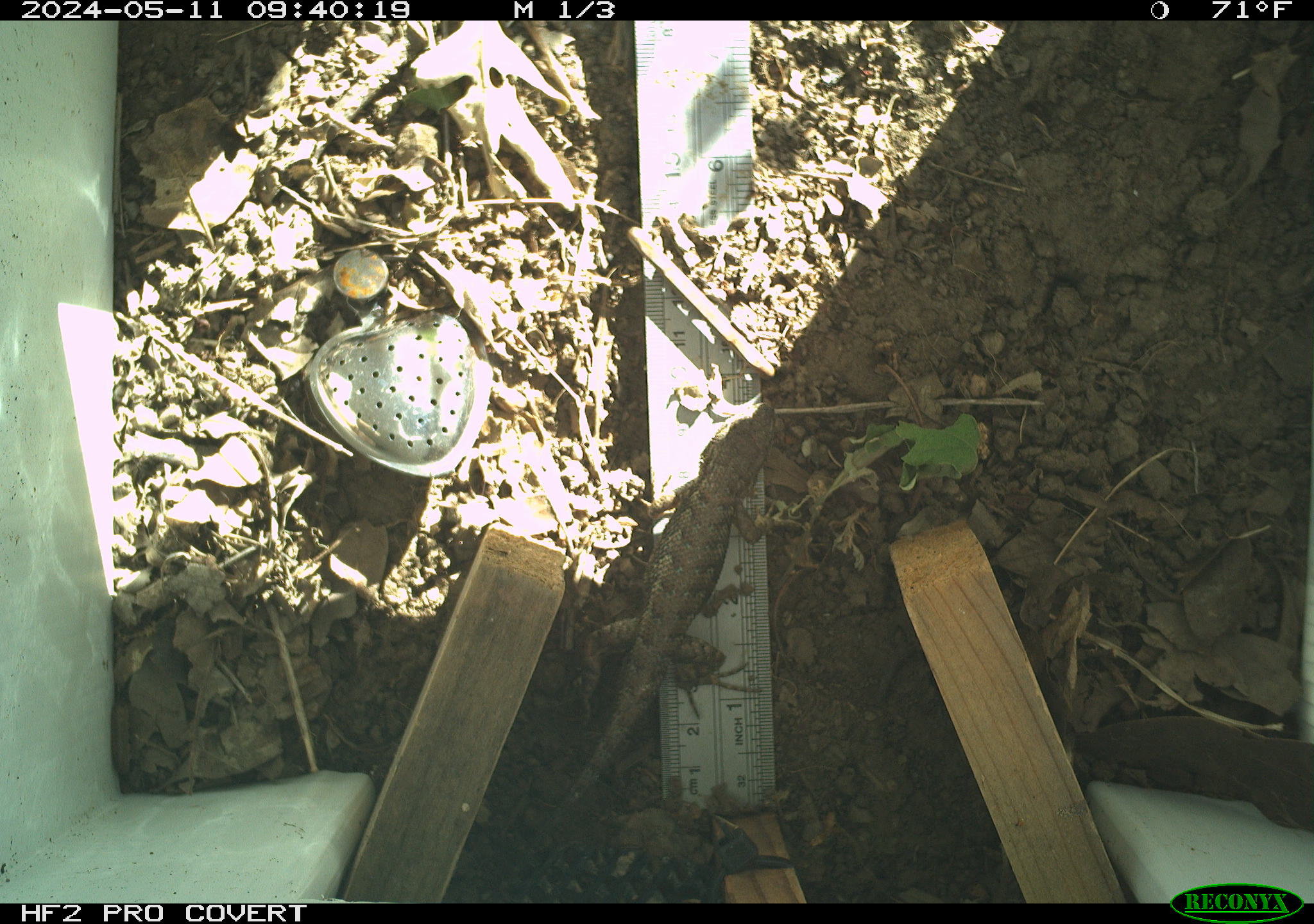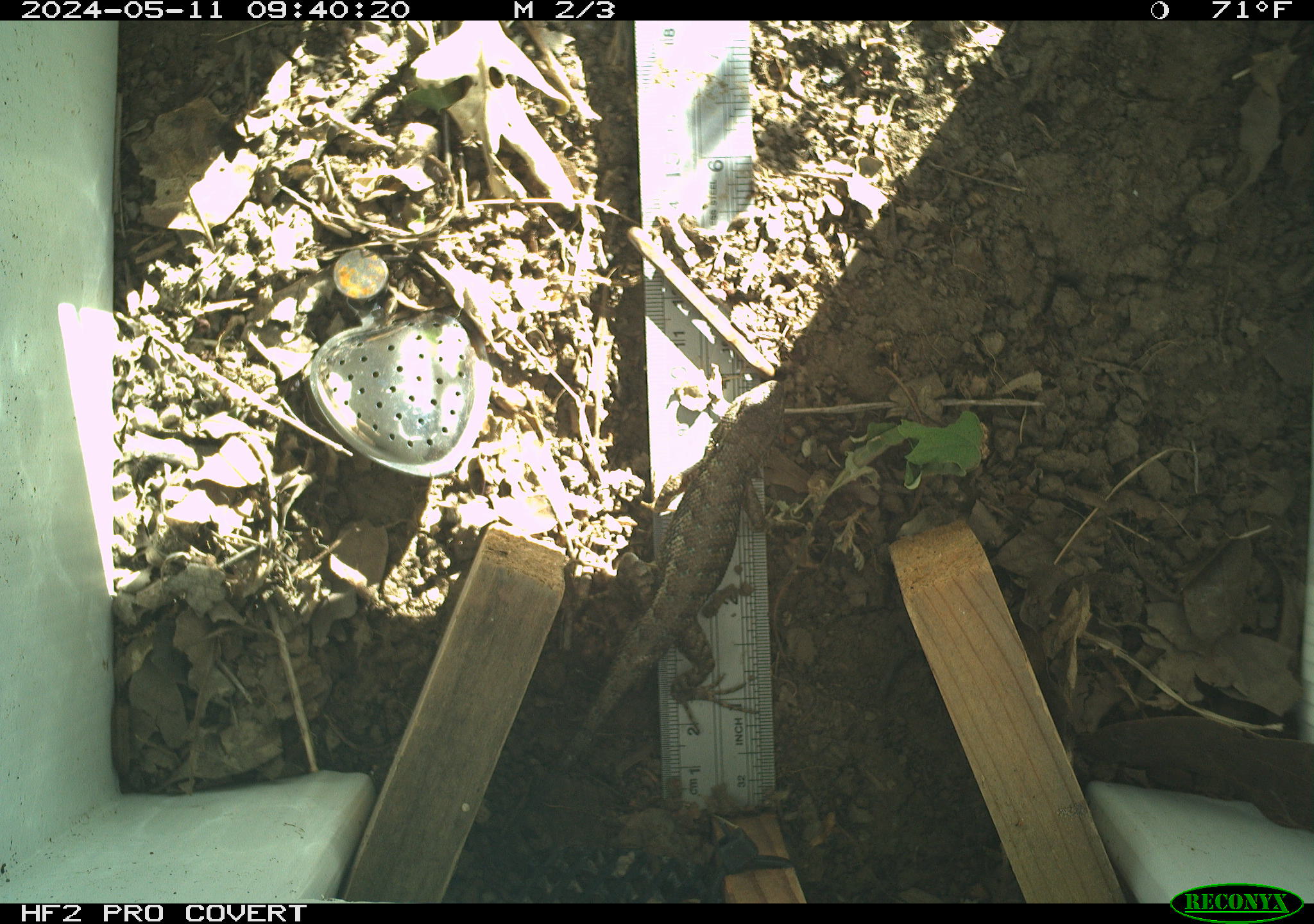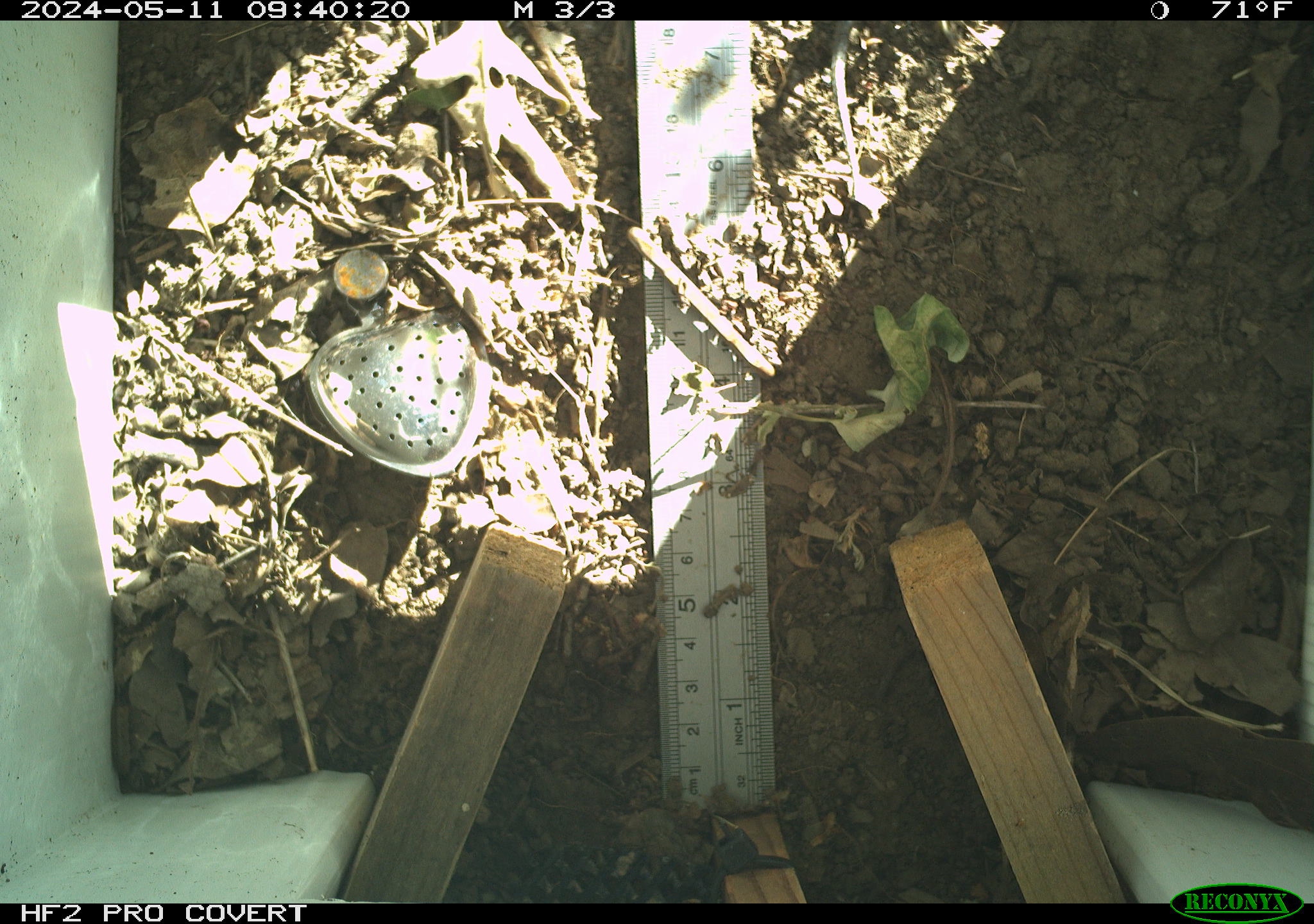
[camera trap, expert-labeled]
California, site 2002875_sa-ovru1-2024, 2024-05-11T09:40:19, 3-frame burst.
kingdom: Animalia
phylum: Chordata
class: Reptilia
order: Squamata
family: Phrynosomatidae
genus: Sceloporus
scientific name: Sceloporus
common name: spiny lizards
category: sceloporus species